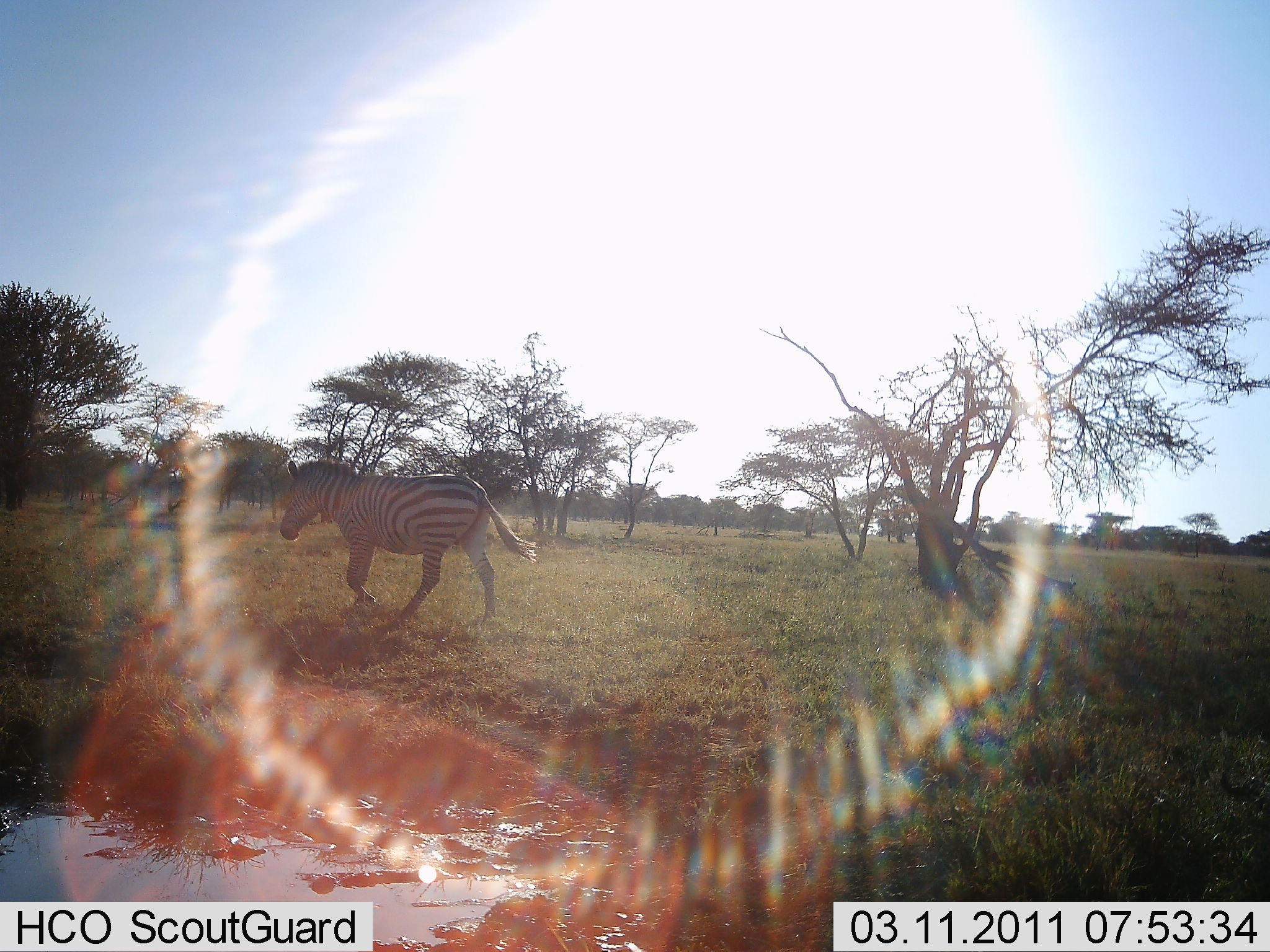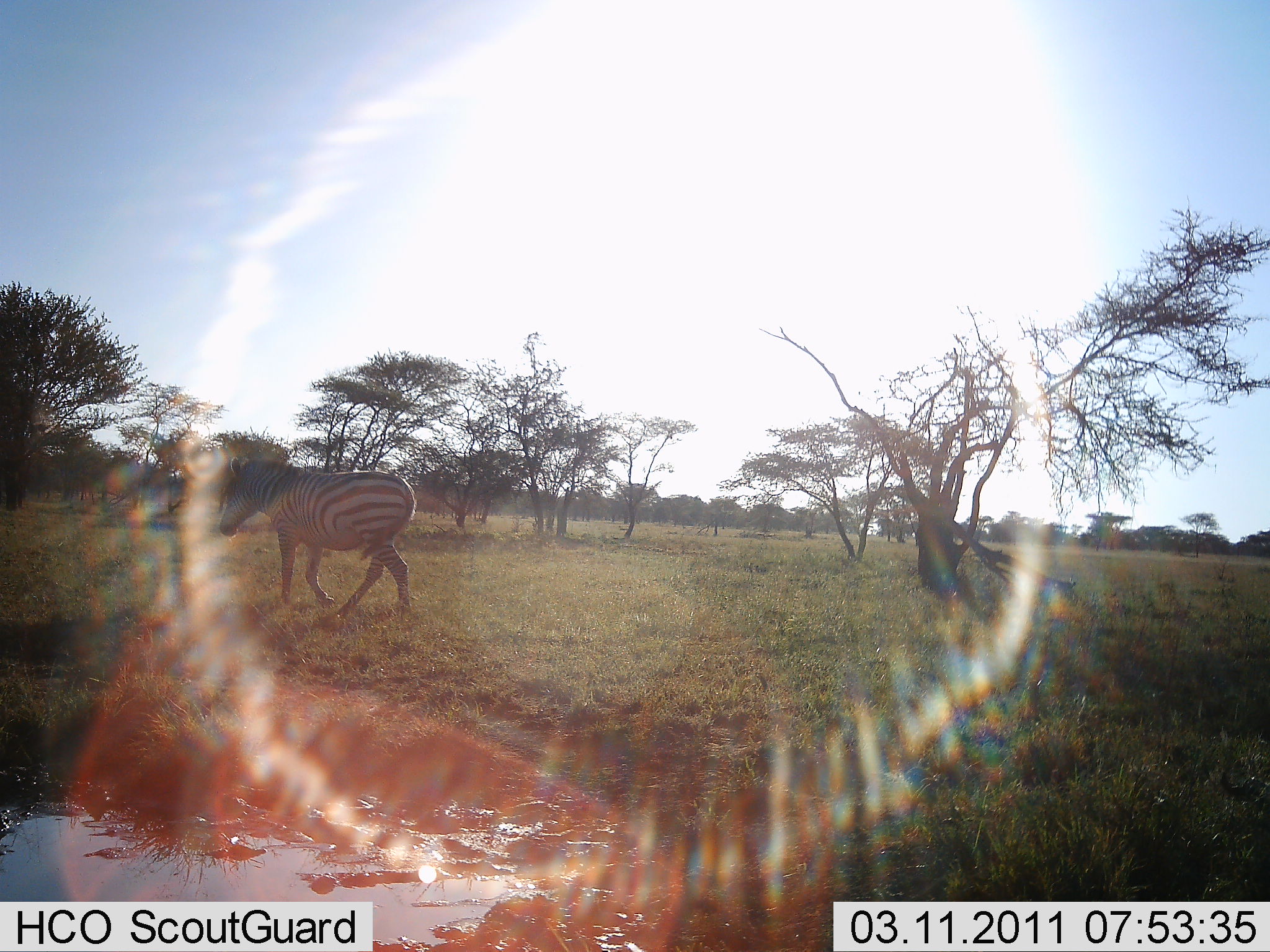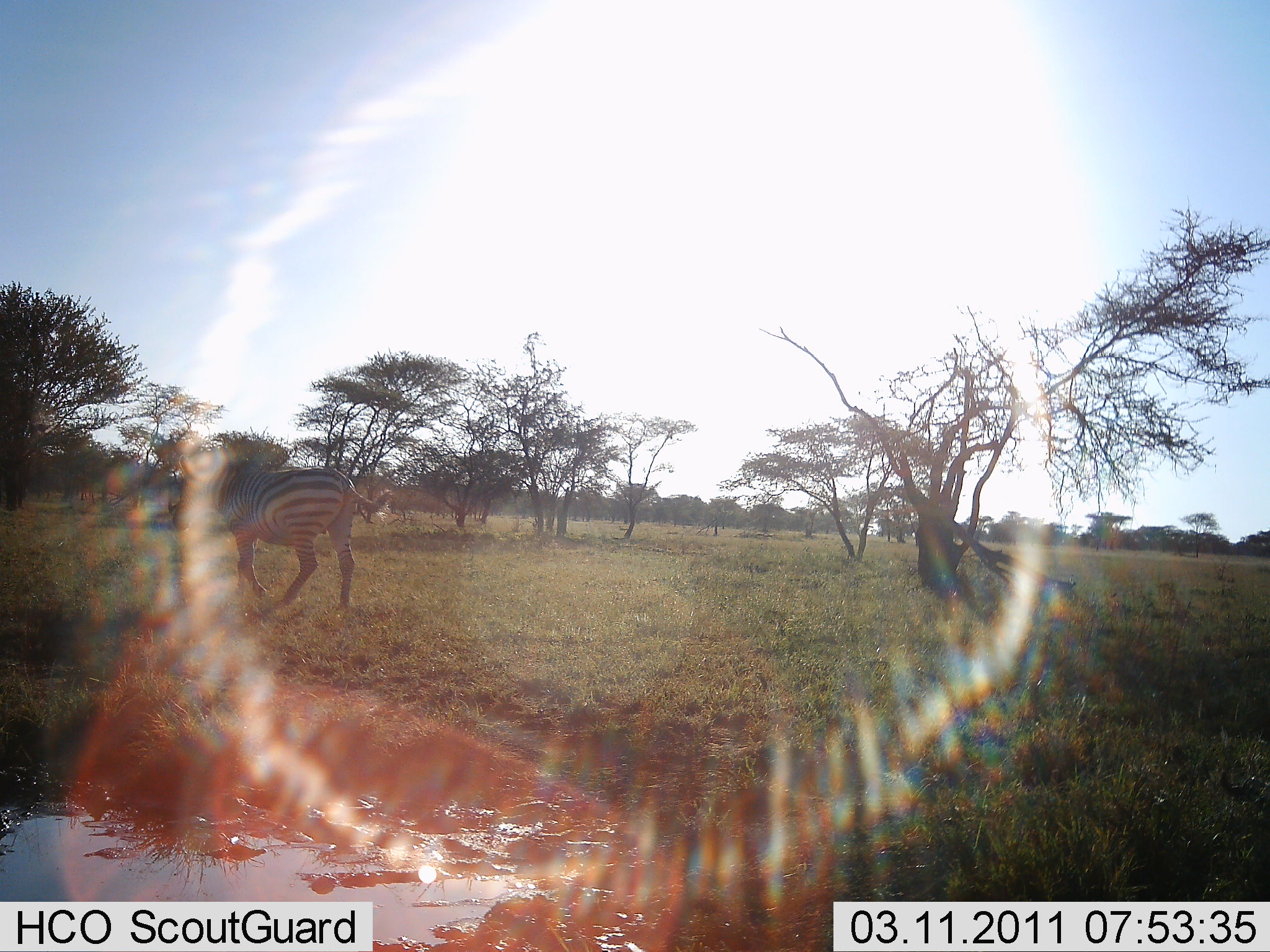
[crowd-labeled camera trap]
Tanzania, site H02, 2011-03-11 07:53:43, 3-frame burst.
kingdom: Animalia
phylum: Chordata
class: Mammalia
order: Perissodactyla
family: Equidae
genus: Equus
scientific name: Equus quagga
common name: plains zebra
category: zebra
Zebra (plains zebra) (Equus quagga), count 1. Behavior (volunteer vote fractions): standing 8%, resting 0%, moving 92%, interacting 0%. Young present (vote fraction): 0%. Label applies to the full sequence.